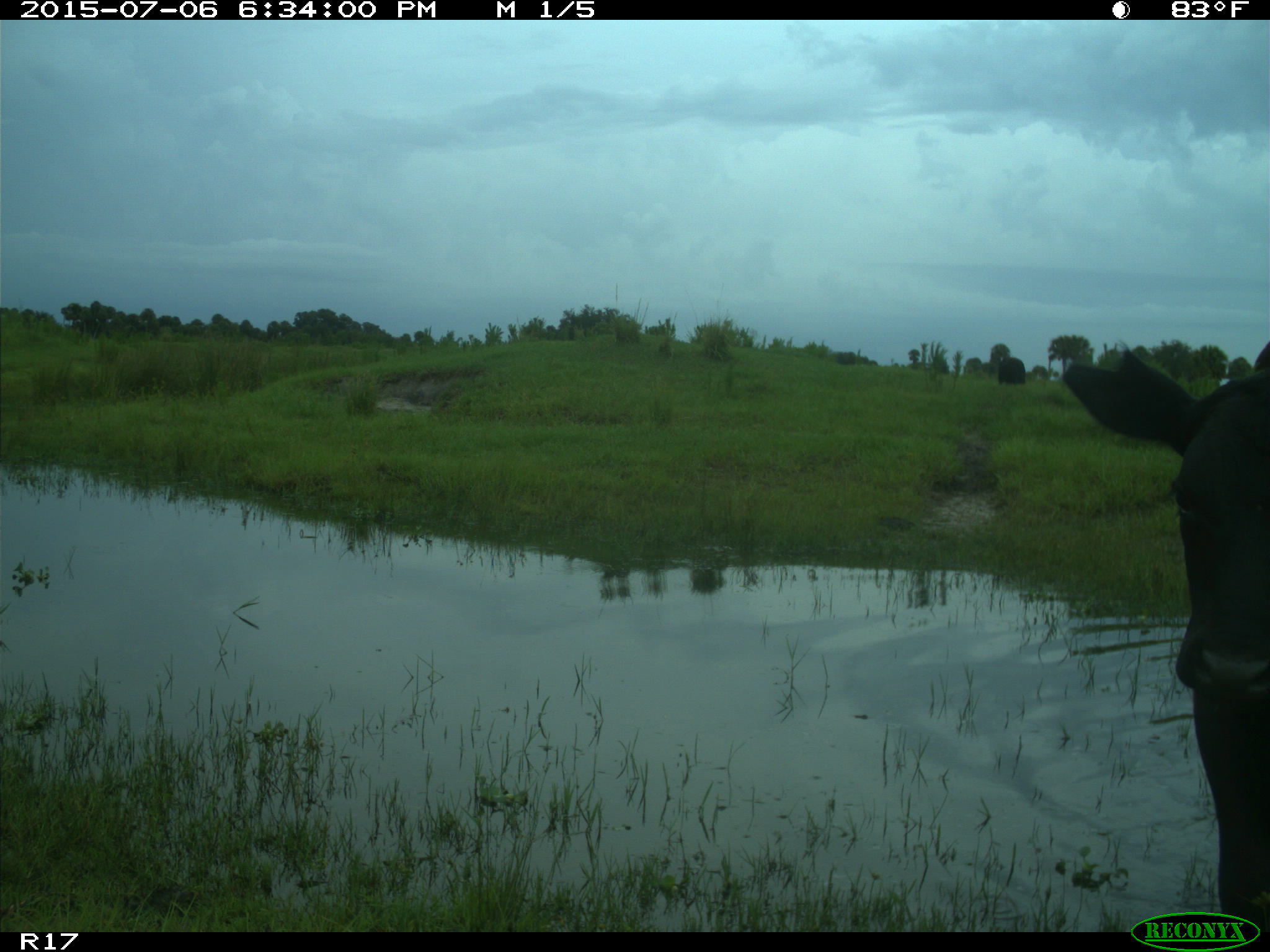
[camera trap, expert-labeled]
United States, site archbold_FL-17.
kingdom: Animalia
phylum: Chordata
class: Mammalia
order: Artiodactyla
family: Bovidae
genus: Bos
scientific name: Bos taurus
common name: domestic cow